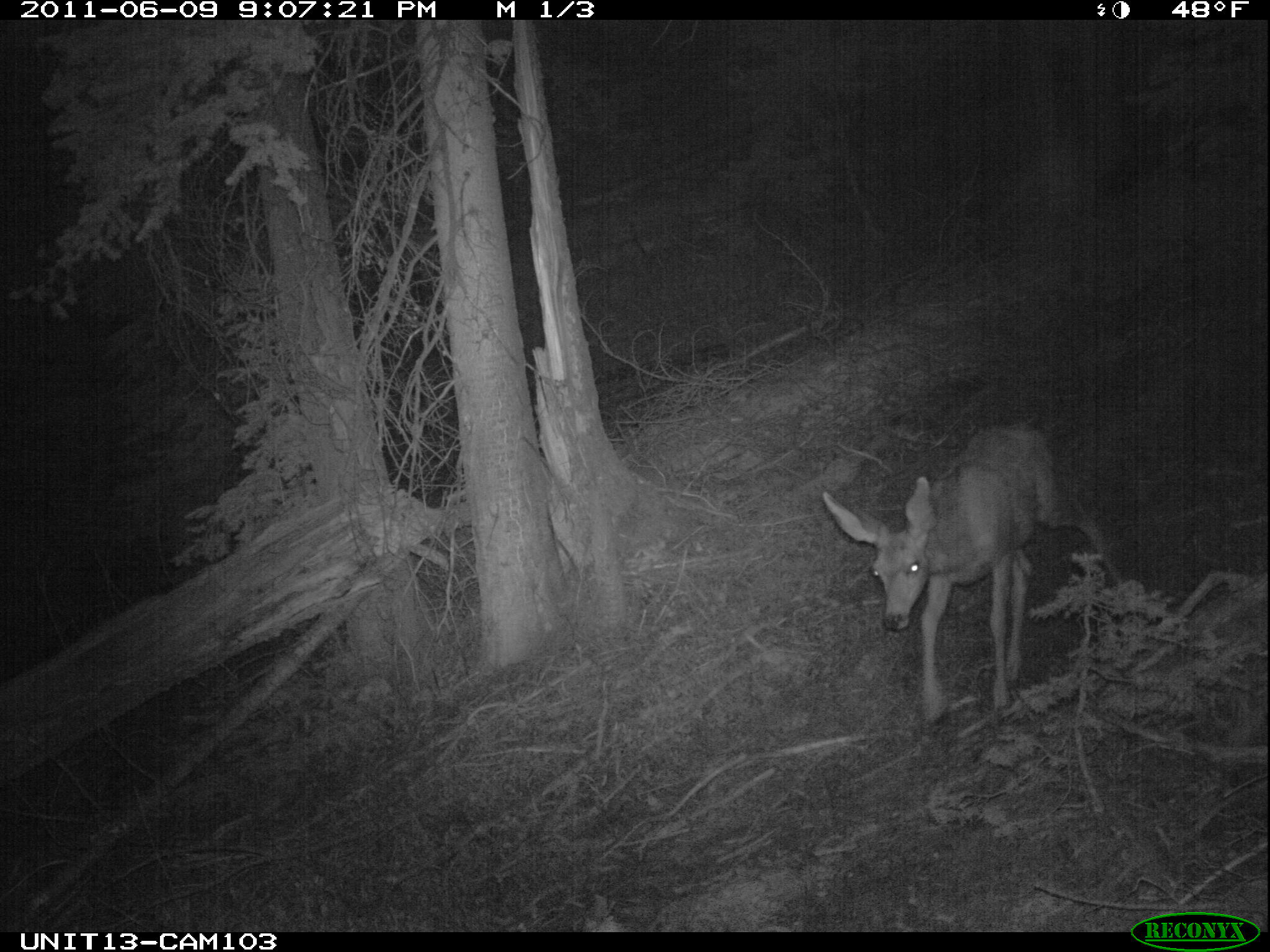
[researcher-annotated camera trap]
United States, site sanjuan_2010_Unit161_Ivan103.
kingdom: Animalia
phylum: Chordata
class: Mammalia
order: Artiodactyla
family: Cervidae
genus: Odocoileus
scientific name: Odocoileus hemionus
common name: mule deer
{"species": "Odocoileus hemionus (mule deer)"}